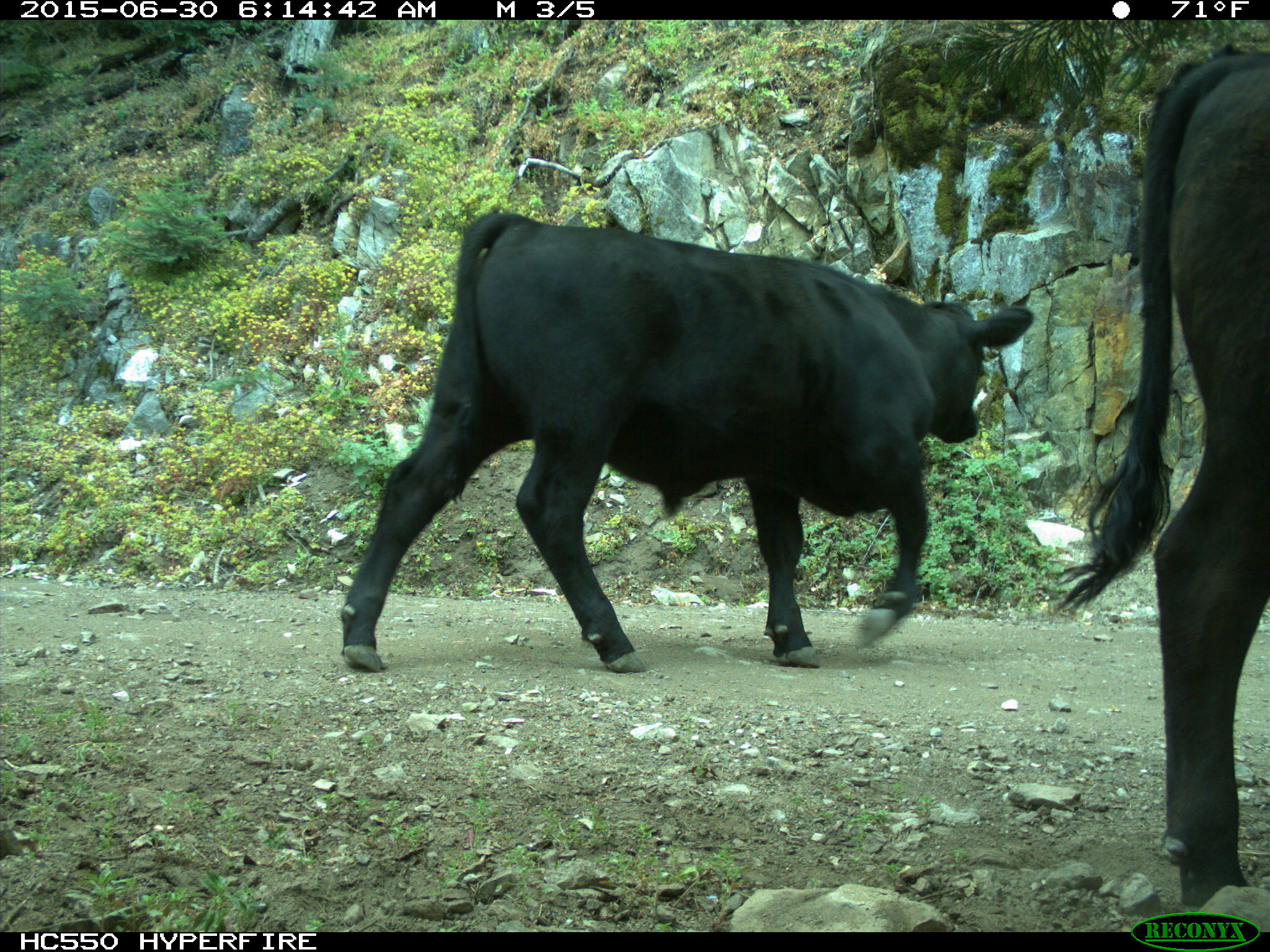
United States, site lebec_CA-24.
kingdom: Animalia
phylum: Chordata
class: Mammalia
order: Artiodactyla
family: Bovidae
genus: Bos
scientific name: Bos taurus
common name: domestic cow